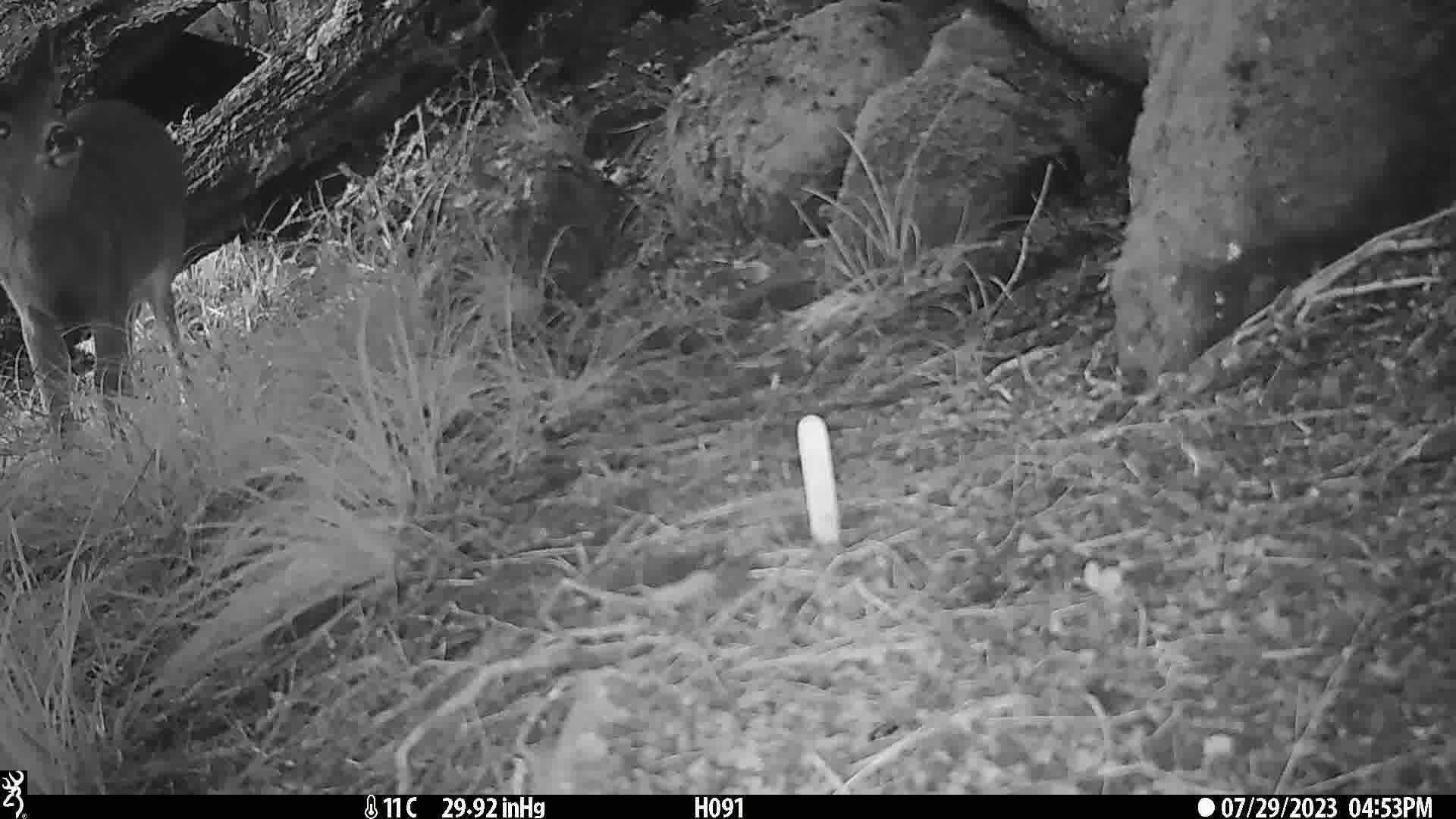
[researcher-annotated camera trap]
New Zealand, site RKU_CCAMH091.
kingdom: Animalia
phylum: Chordata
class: Mammalia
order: Artiodactyla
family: Cervidae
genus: Odocoileus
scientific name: Odocoileus virginianus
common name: white-tailed deer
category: white tailed deer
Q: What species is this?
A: White tailed deer (white-tailed deer) (Odocoileus virginianus).